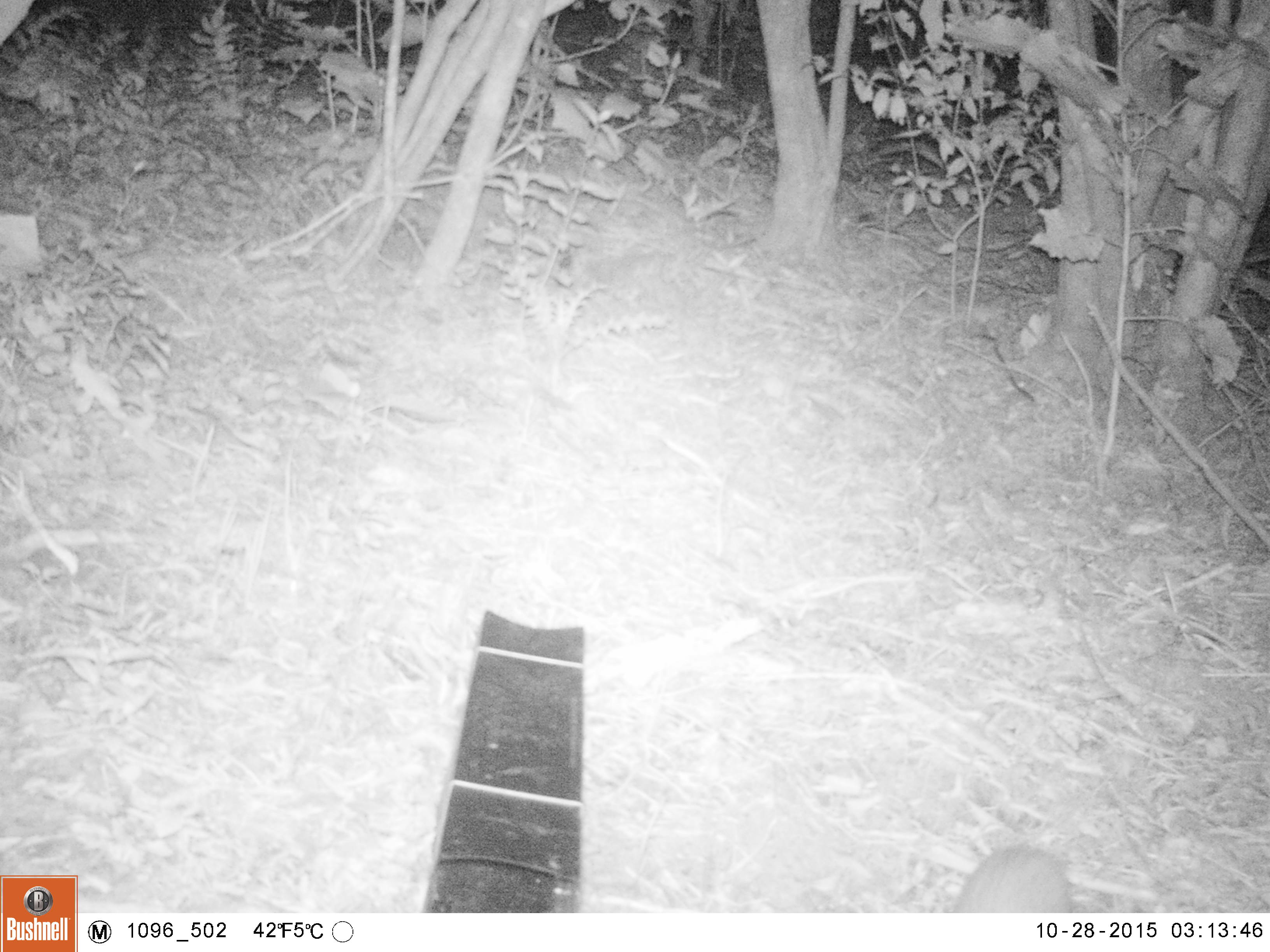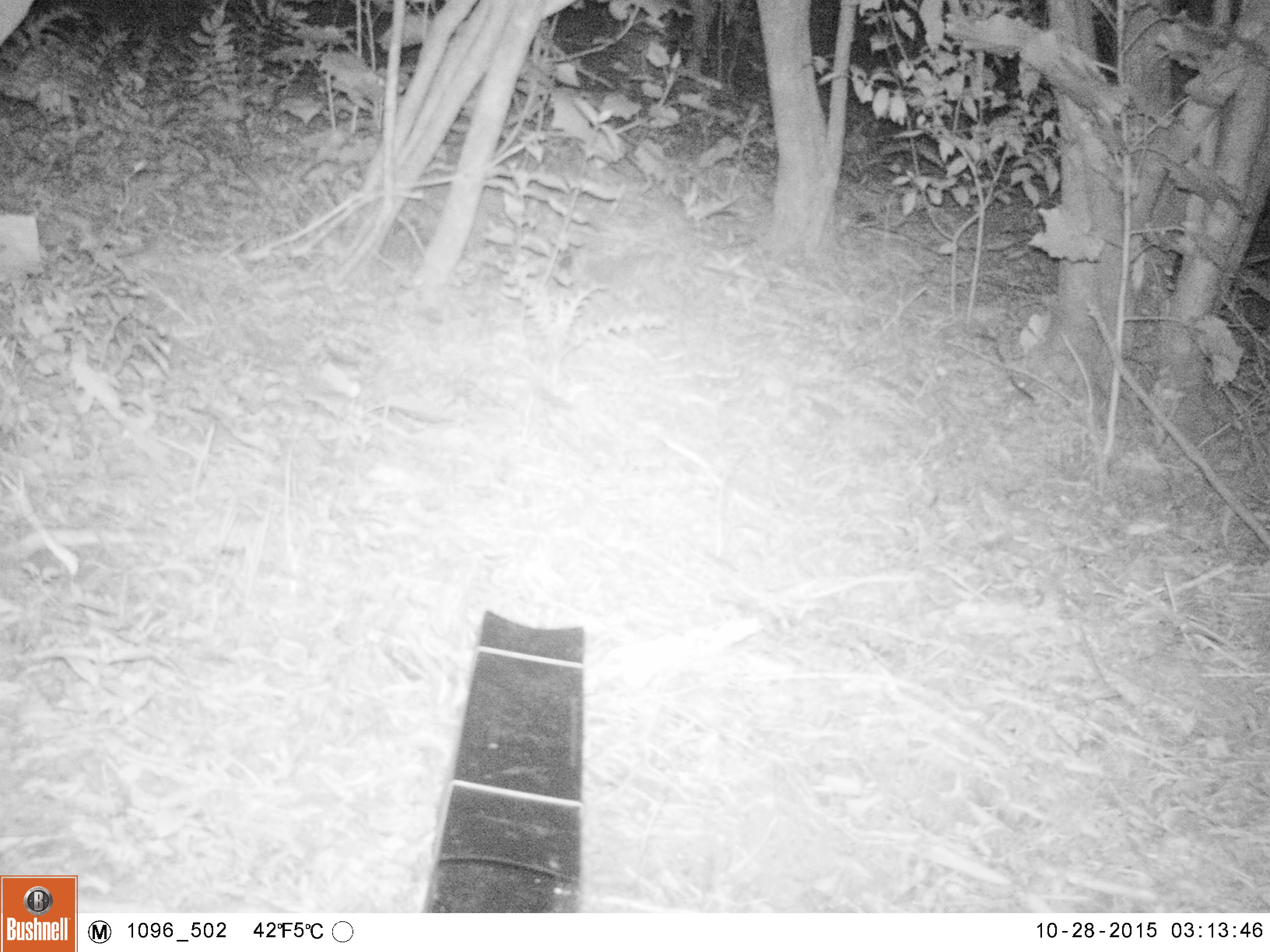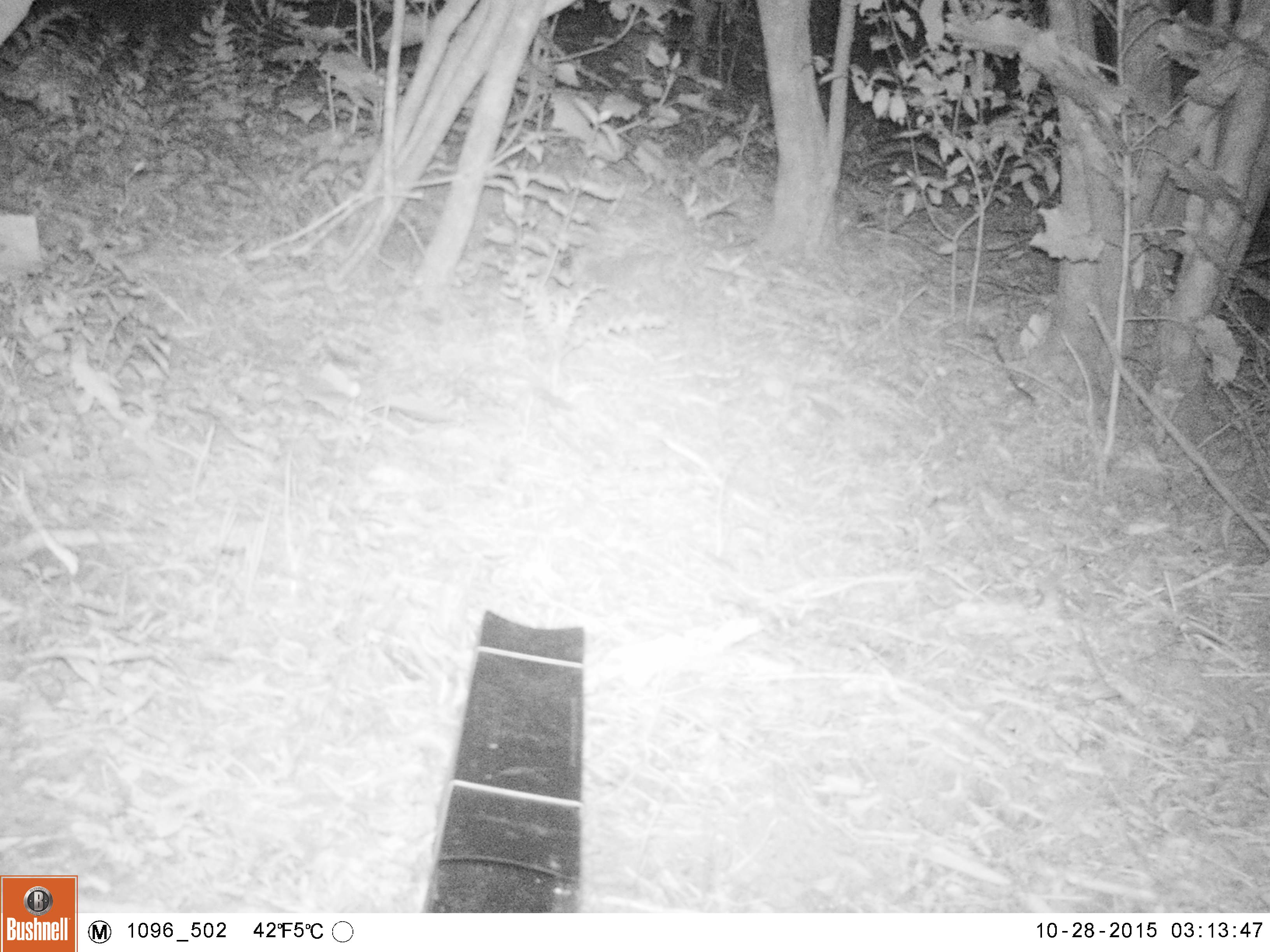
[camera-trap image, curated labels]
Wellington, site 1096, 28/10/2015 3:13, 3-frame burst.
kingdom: Animalia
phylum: Chordata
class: Mammalia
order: Eulipotyphla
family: Erinaceidae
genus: Erinaceus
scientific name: Erinaceus europaeus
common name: hedgehog